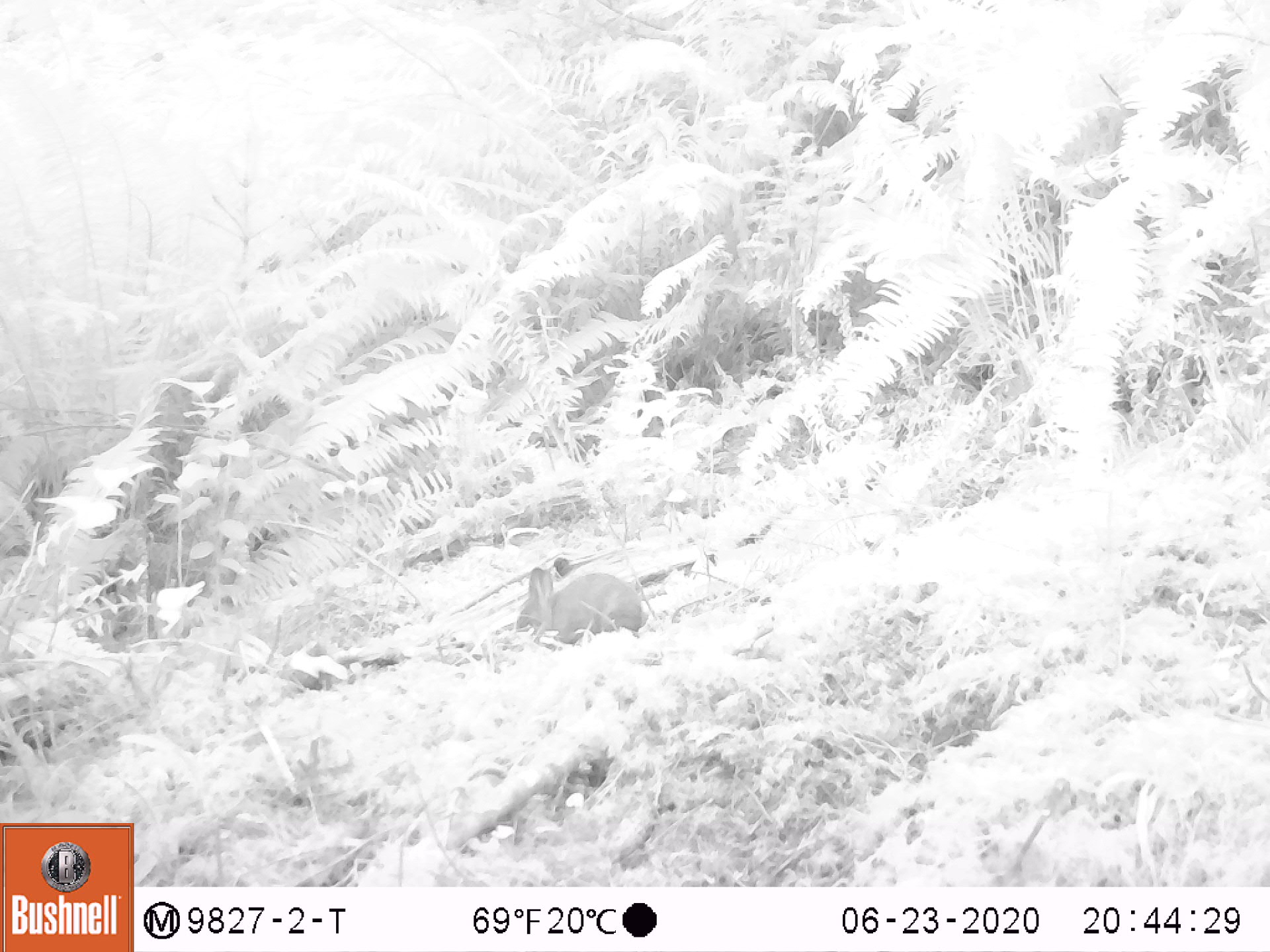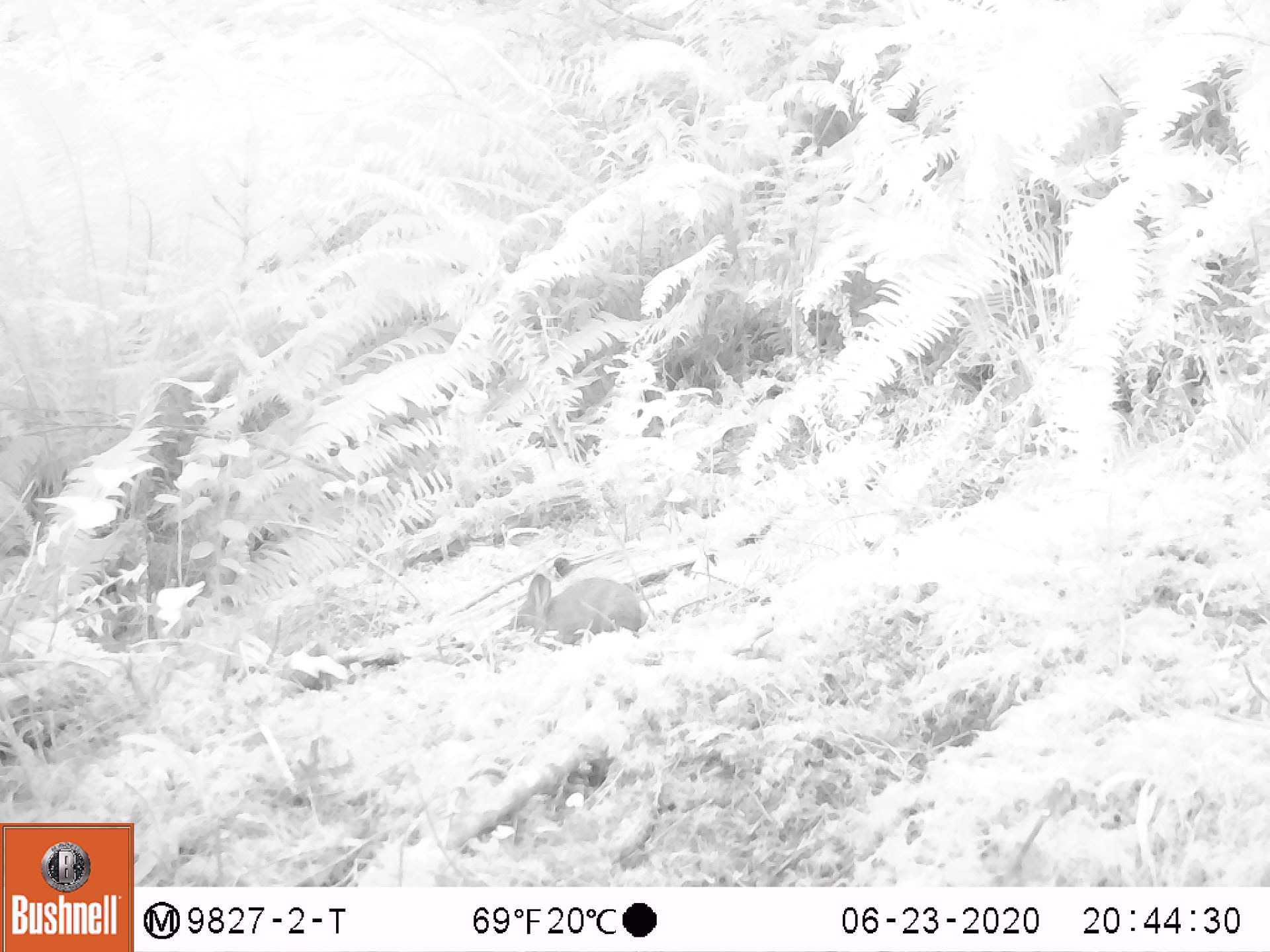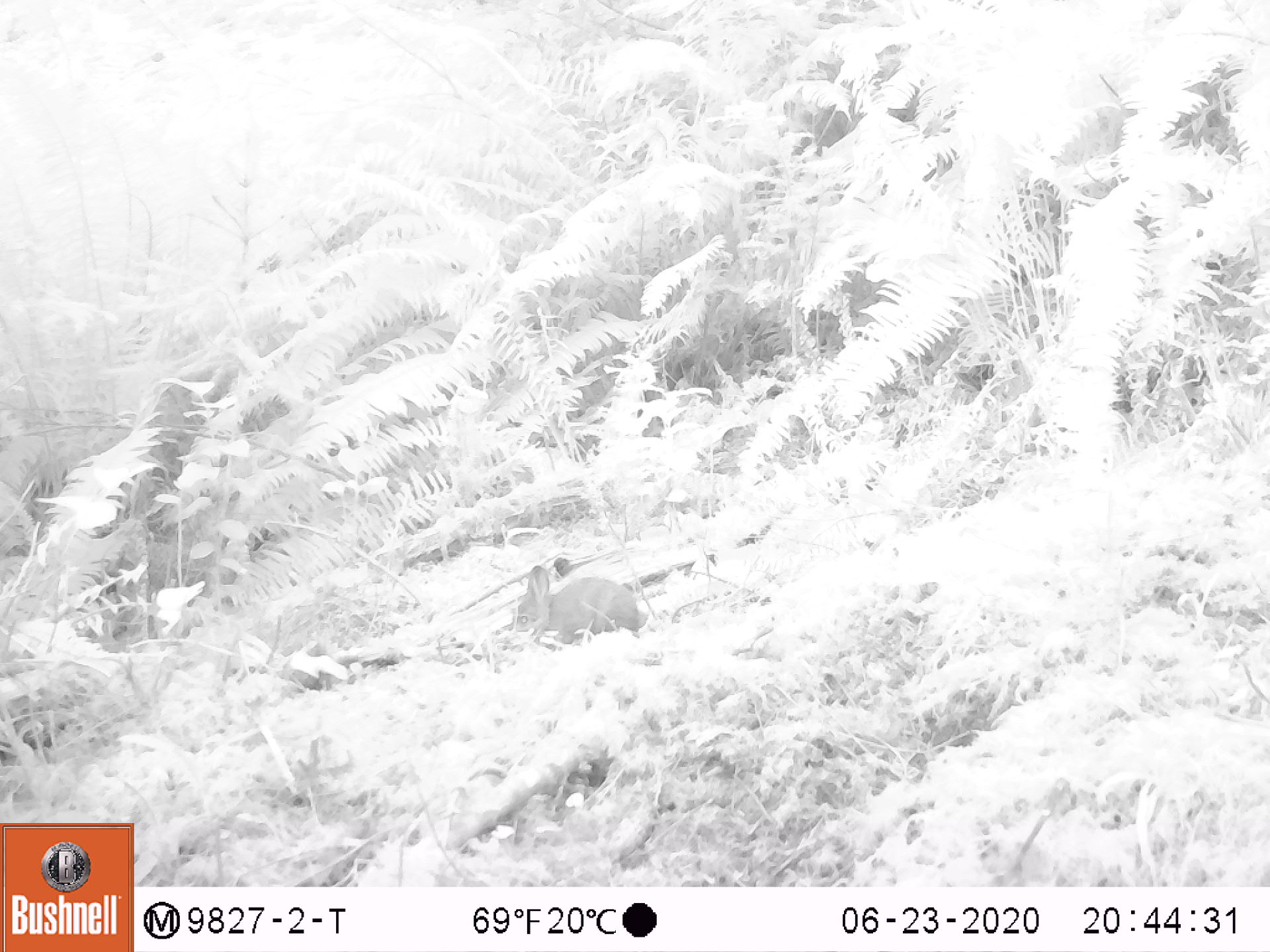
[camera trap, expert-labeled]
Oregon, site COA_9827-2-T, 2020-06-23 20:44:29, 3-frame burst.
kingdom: Animalia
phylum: Chordata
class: Mammalia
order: Lagomorpha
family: Leporidae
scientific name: Leporidae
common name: hares and rabbits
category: leporidae family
Leporidae family (hares and rabbits) (Leporidae).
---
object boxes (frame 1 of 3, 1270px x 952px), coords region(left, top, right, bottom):
leporidae family: region(511, 567, 644, 650)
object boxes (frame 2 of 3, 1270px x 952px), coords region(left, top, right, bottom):
leporidae family: region(500, 560, 653, 654)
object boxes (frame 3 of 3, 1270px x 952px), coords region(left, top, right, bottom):
leporidae family: region(507, 564, 644, 653)